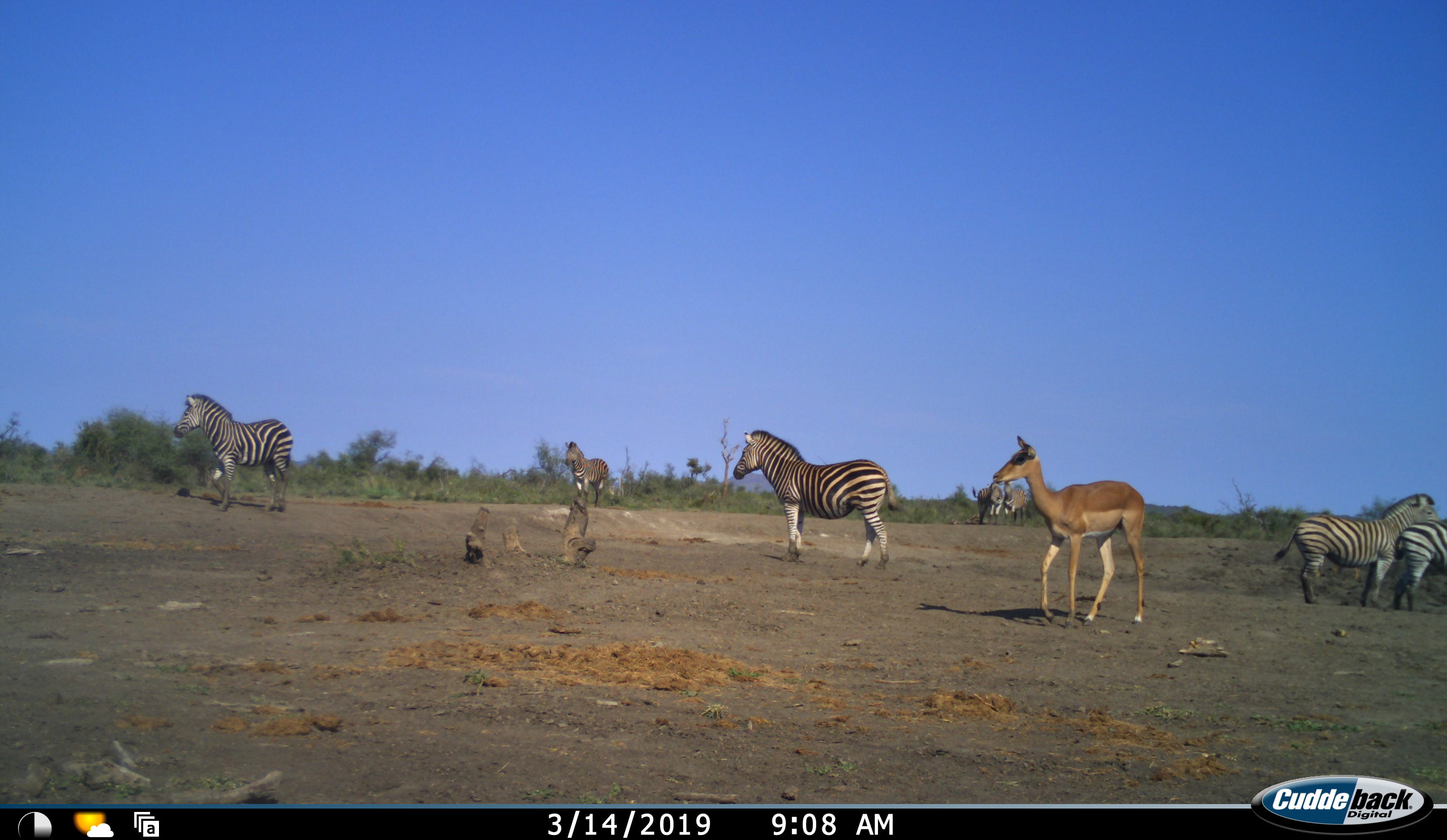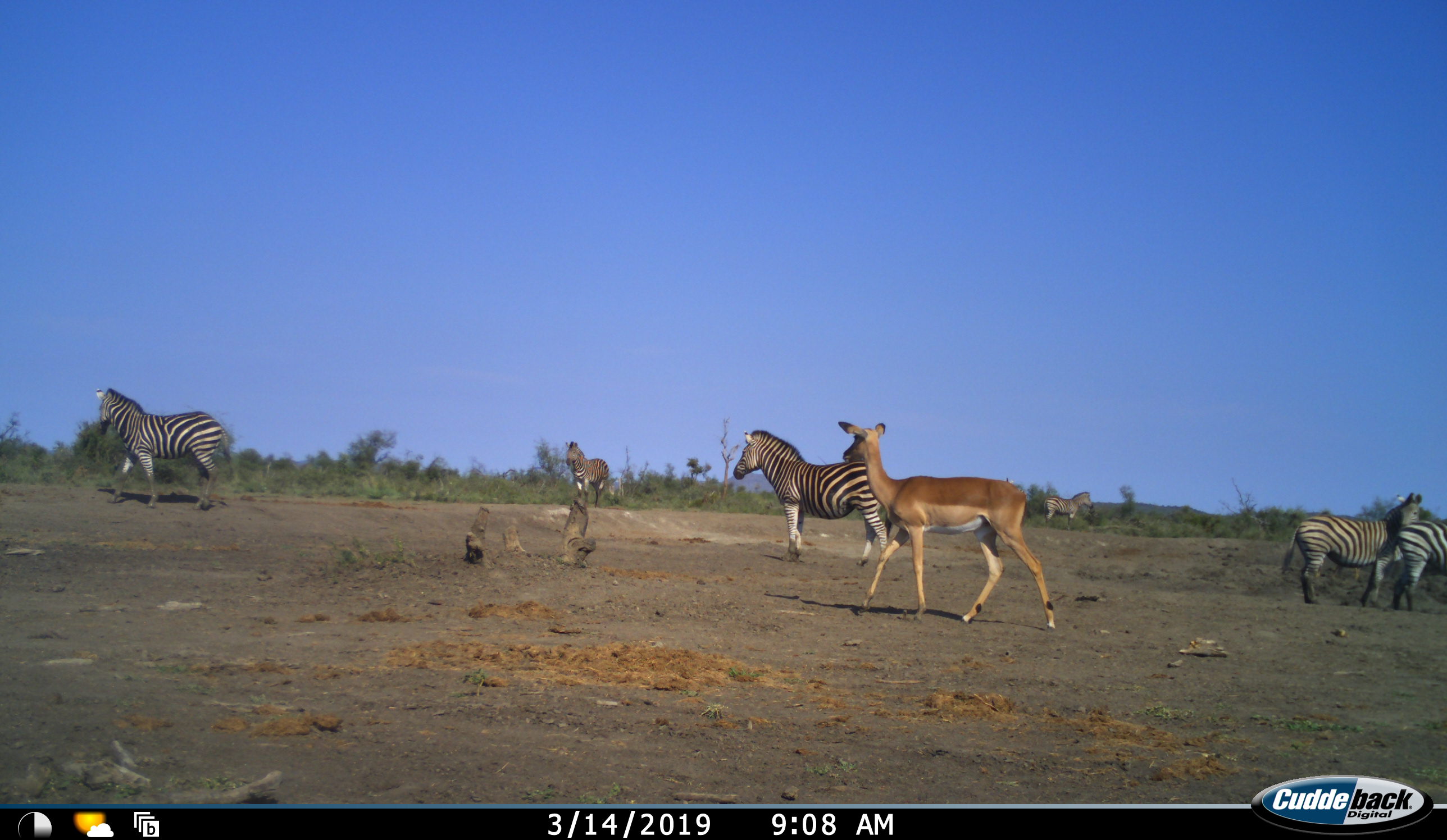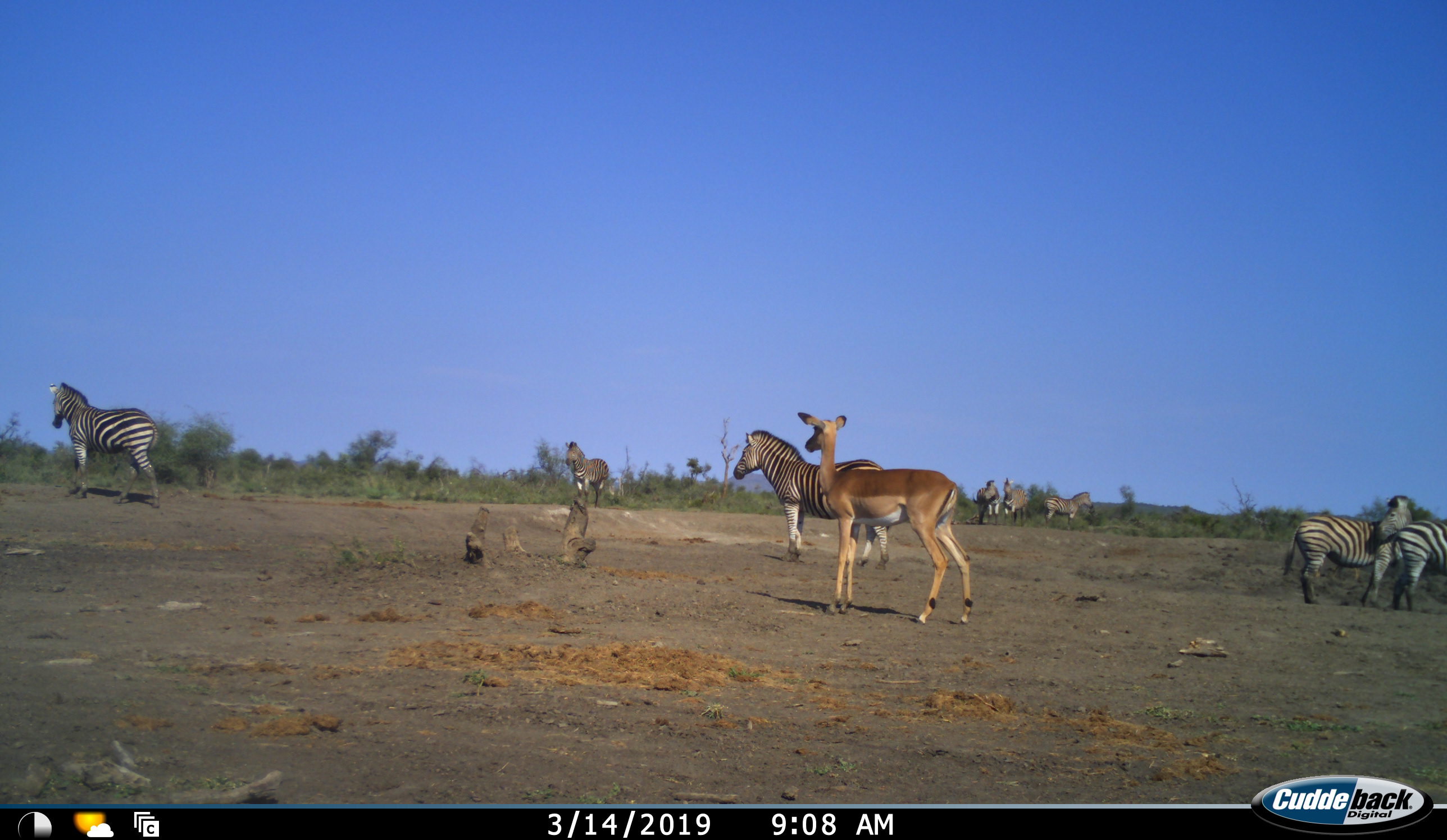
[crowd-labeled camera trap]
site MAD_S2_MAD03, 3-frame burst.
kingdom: Animalia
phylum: Chordata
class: Mammalia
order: Perissodactyla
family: Equidae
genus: Equus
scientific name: Equus quagga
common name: plains zebra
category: zebraplains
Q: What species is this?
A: Zebraplains (plains zebra) (Equus quagga).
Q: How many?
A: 8.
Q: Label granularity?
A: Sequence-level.